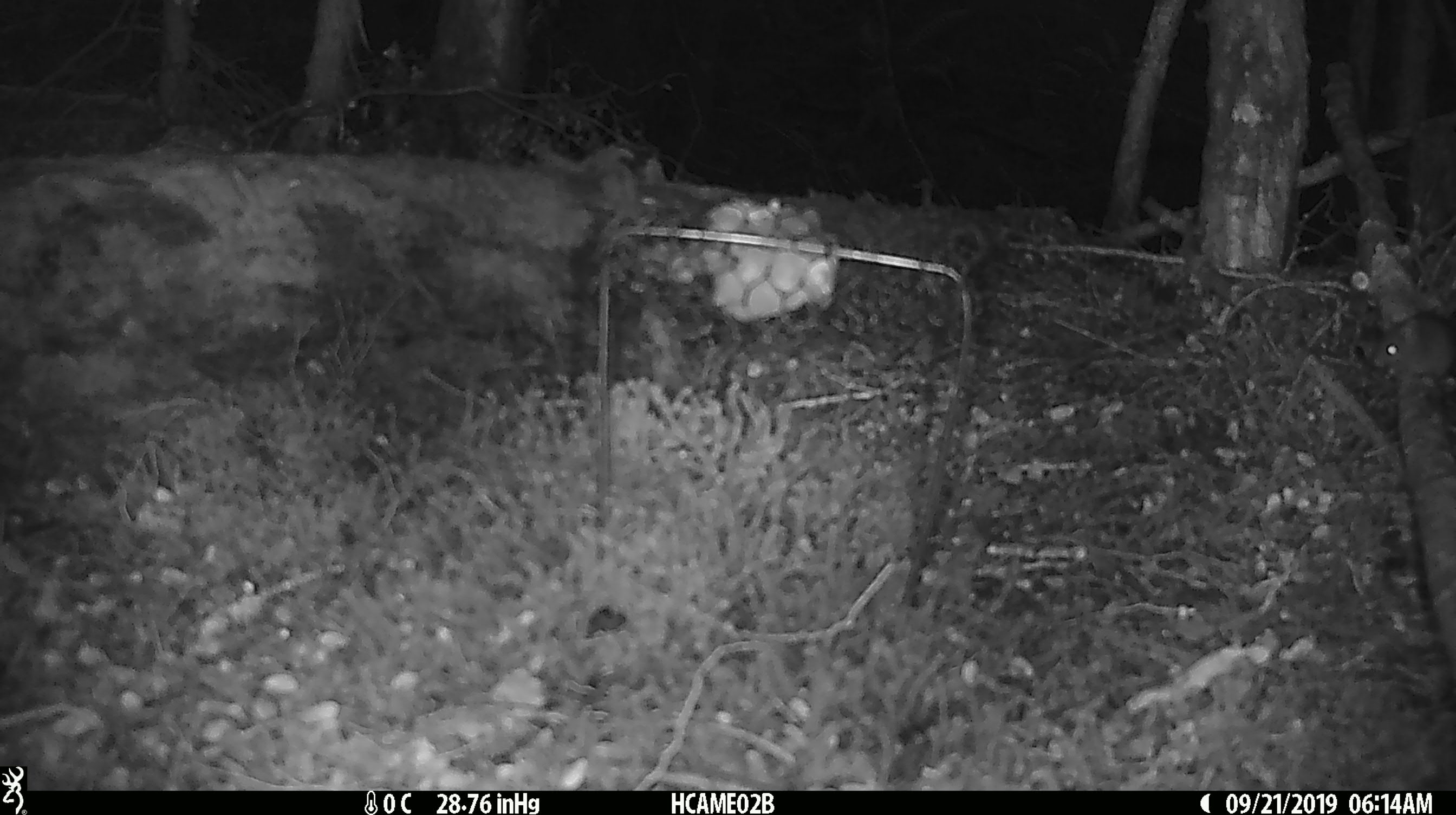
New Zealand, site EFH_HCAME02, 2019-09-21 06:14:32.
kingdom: Animalia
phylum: Chordata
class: Mammalia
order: Rodentia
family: Muridae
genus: Mus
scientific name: Mus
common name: mouse